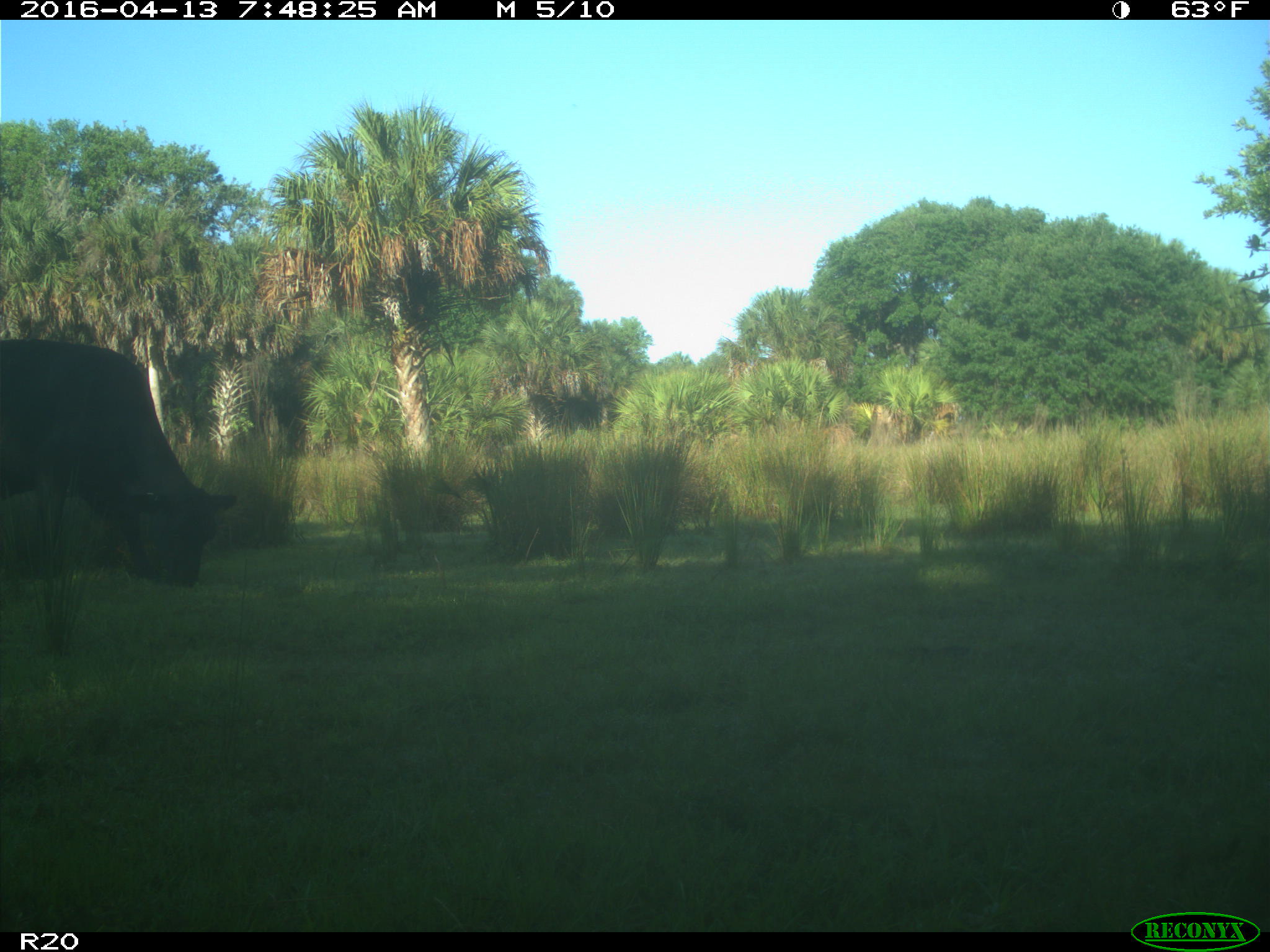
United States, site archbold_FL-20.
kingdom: Animalia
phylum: Chordata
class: Mammalia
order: Artiodactyla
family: Bovidae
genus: Bos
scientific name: Bos taurus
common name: domestic cow